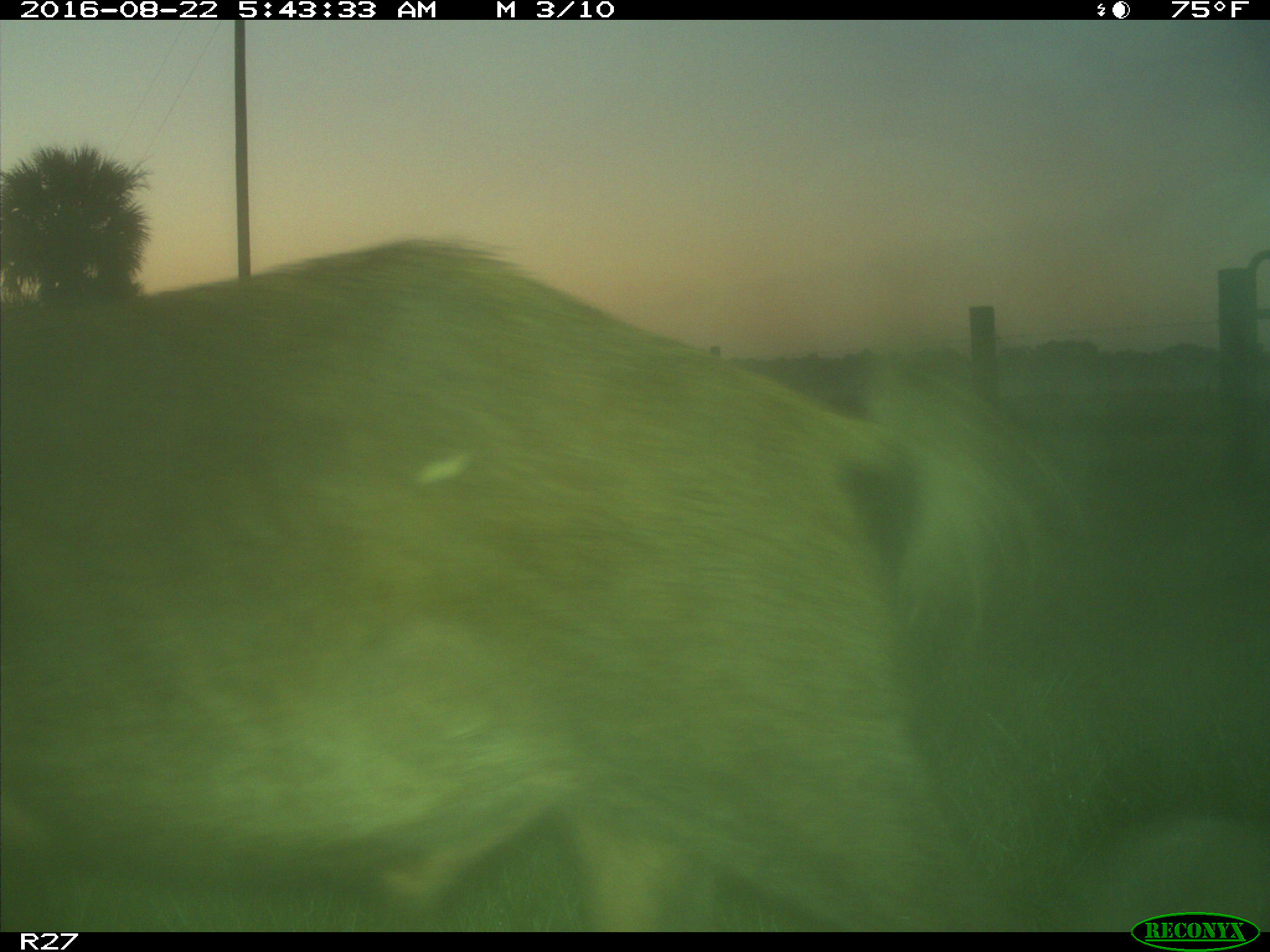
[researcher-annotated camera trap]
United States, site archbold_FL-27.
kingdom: Animalia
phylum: Chordata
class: Mammalia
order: Artiodactyla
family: Suidae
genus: Sus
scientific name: Sus scrofa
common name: wild boar